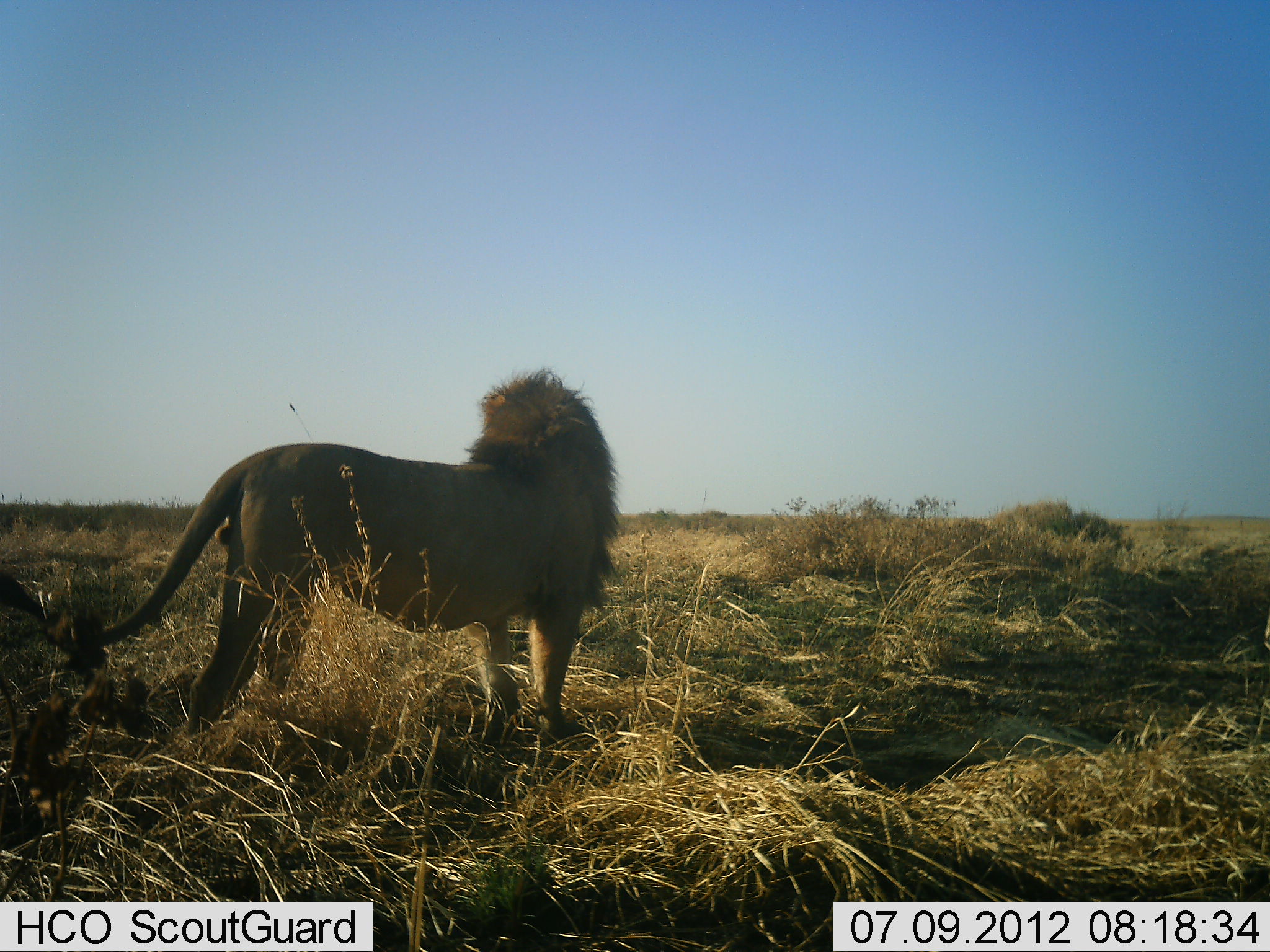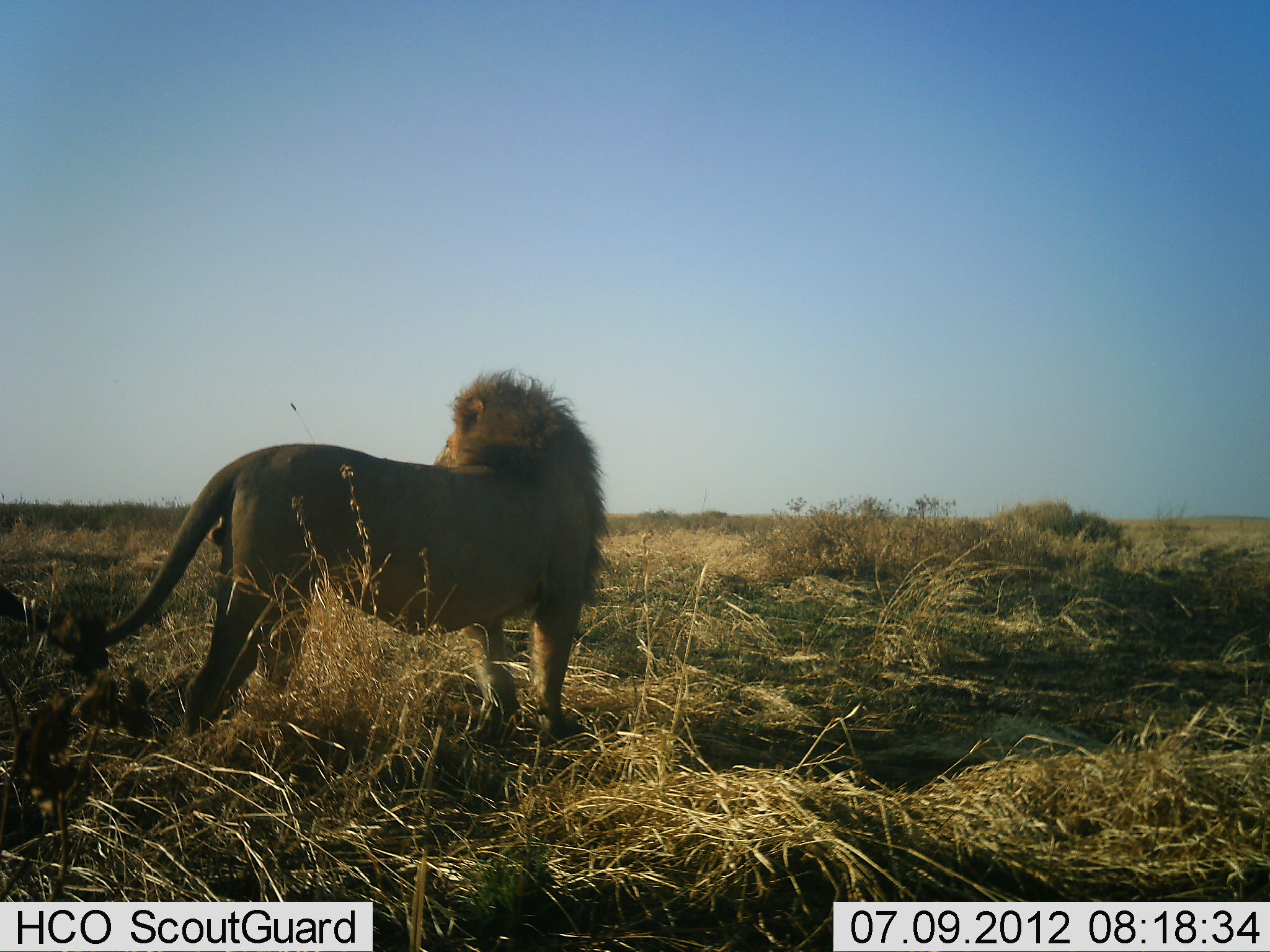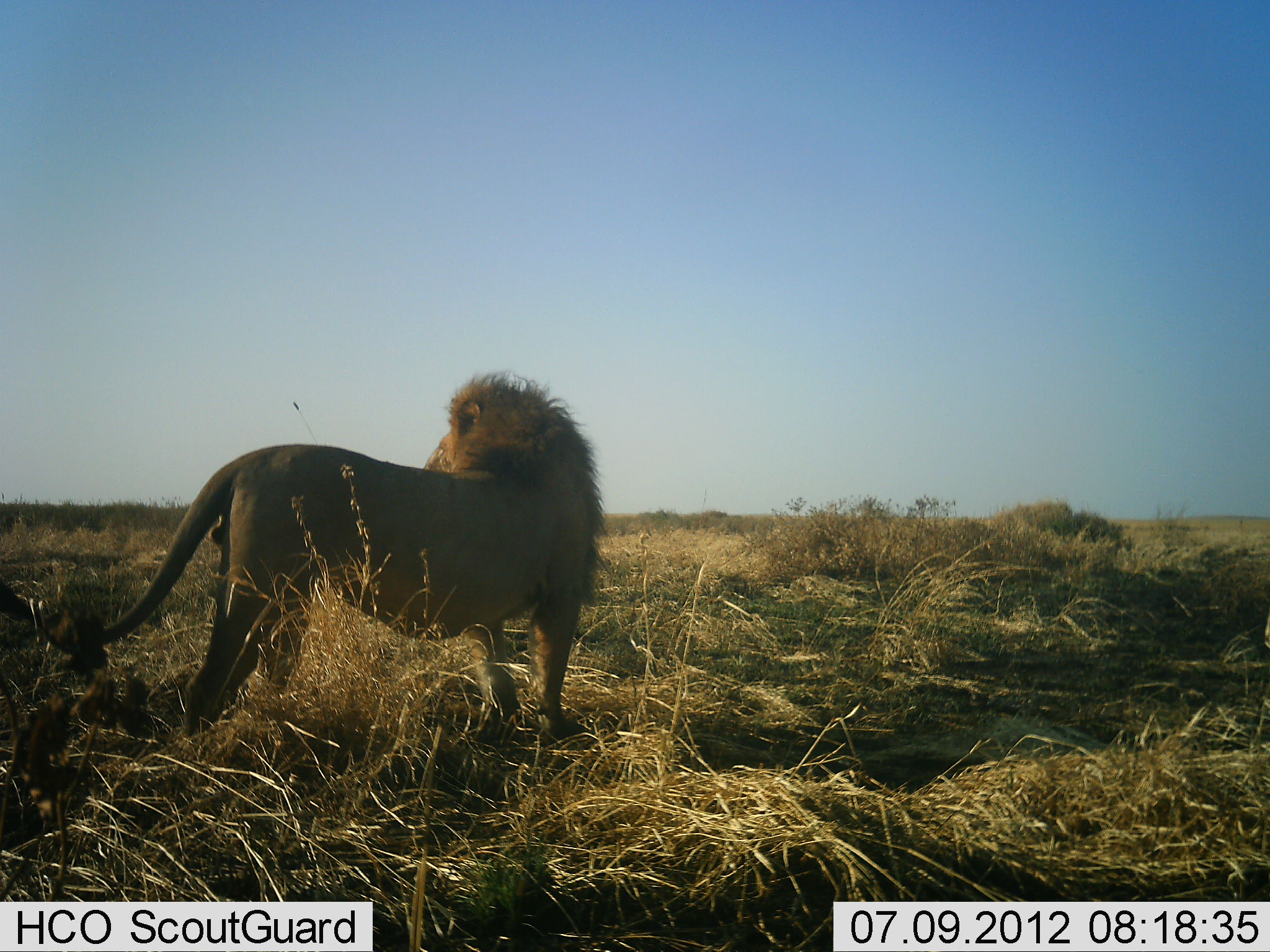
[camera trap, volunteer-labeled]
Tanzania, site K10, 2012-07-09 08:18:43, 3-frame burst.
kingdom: Animalia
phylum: Chordata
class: Mammalia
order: Carnivora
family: Felidae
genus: Panthera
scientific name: Panthera leo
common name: lion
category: lionmale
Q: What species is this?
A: Lionmale (lion) (Panthera leo).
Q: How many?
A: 1.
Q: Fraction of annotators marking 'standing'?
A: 100%.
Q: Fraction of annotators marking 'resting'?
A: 10%.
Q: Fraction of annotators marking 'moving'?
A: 0%.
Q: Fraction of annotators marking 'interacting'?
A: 0%.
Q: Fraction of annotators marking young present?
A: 0%.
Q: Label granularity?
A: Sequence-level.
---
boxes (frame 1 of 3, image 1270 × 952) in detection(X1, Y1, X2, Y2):
animal: detection(95, 365, 627, 745)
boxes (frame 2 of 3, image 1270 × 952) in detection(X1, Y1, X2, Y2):
animal: detection(104, 365, 615, 743)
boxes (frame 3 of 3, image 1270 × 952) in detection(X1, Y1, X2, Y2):
animal: detection(101, 367, 613, 743)